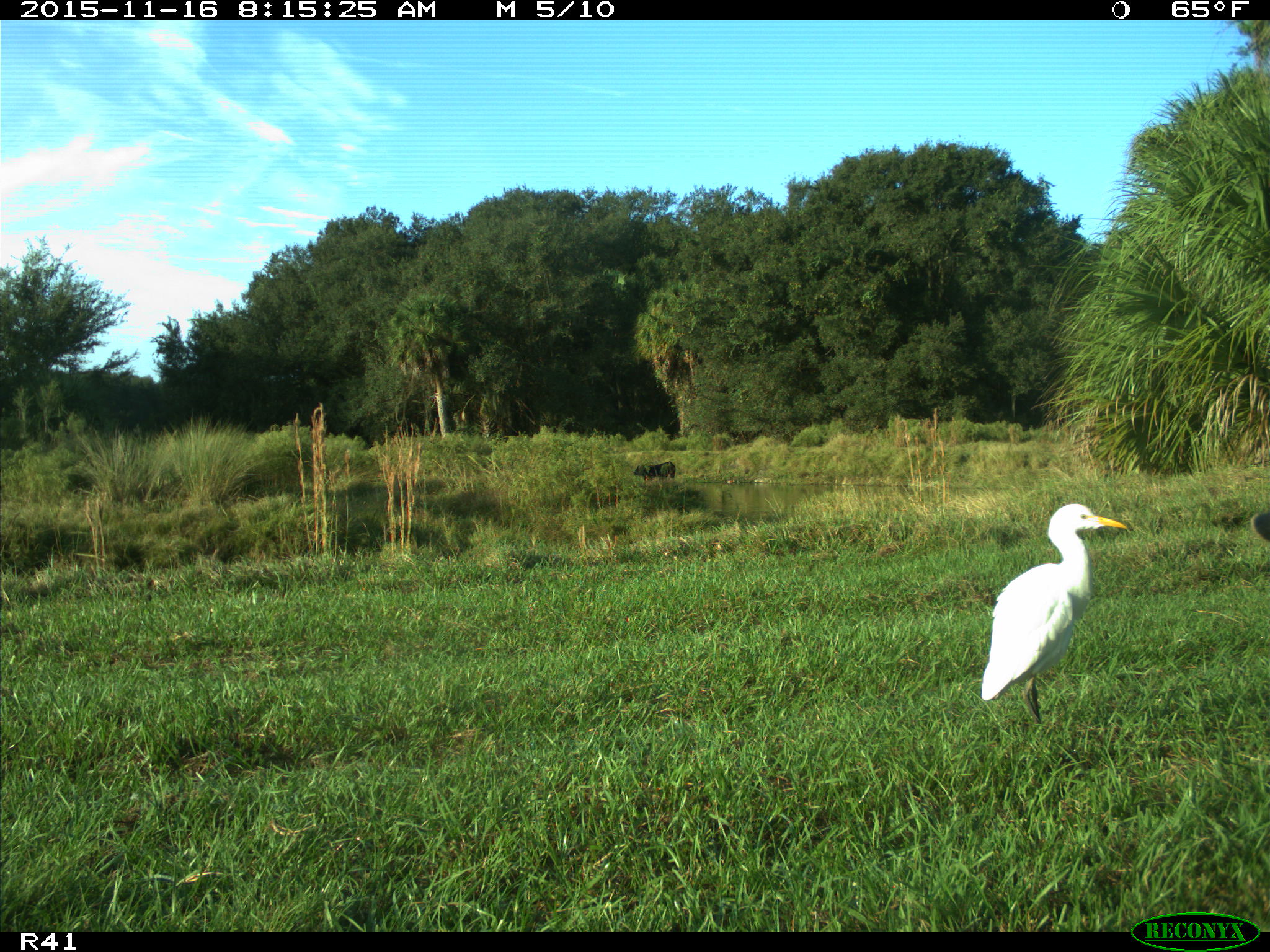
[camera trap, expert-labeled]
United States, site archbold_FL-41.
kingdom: Animalia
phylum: Chordata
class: Mammalia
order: Artiodactyla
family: Bovidae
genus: Bos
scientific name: Bos taurus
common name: domestic cow